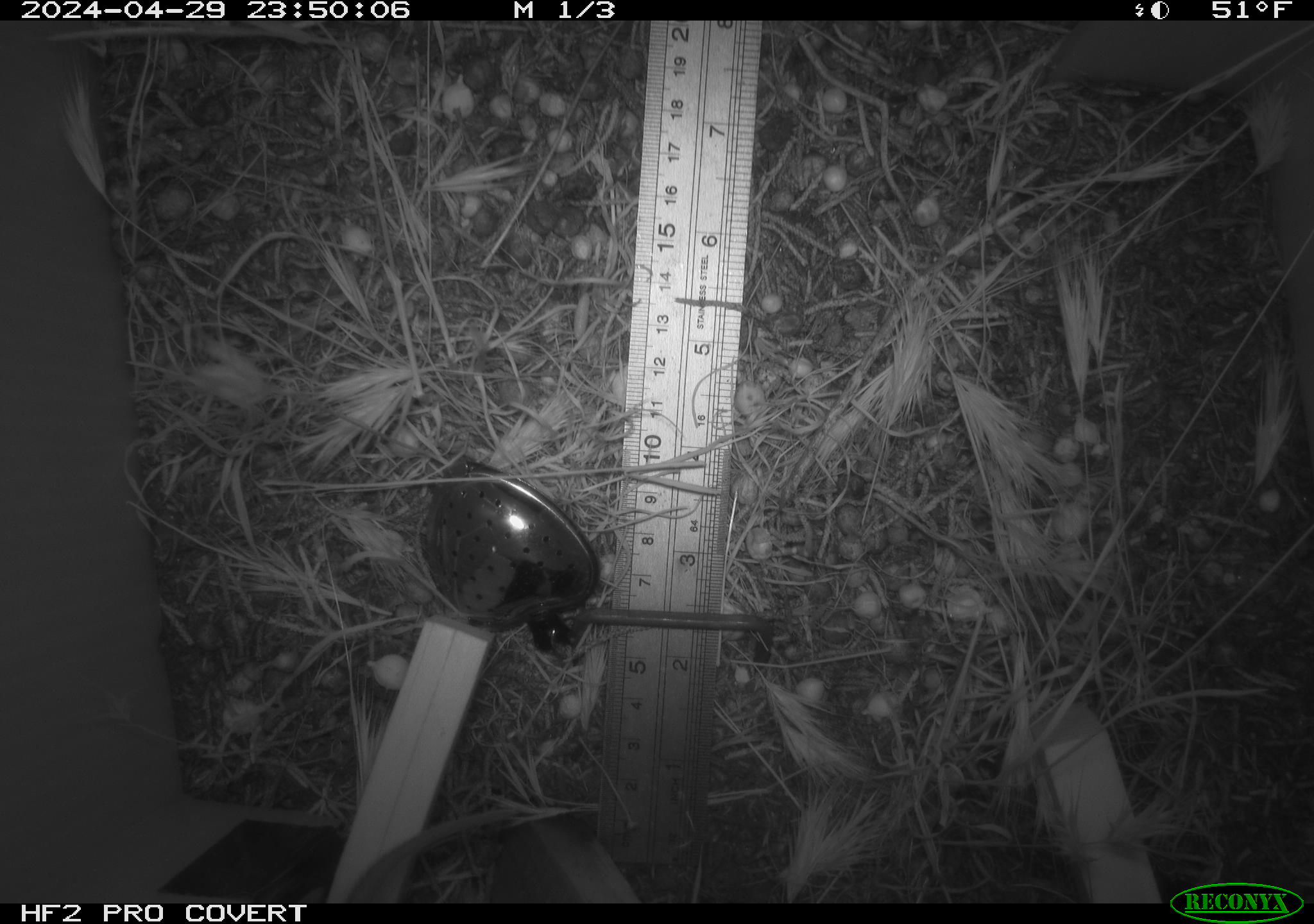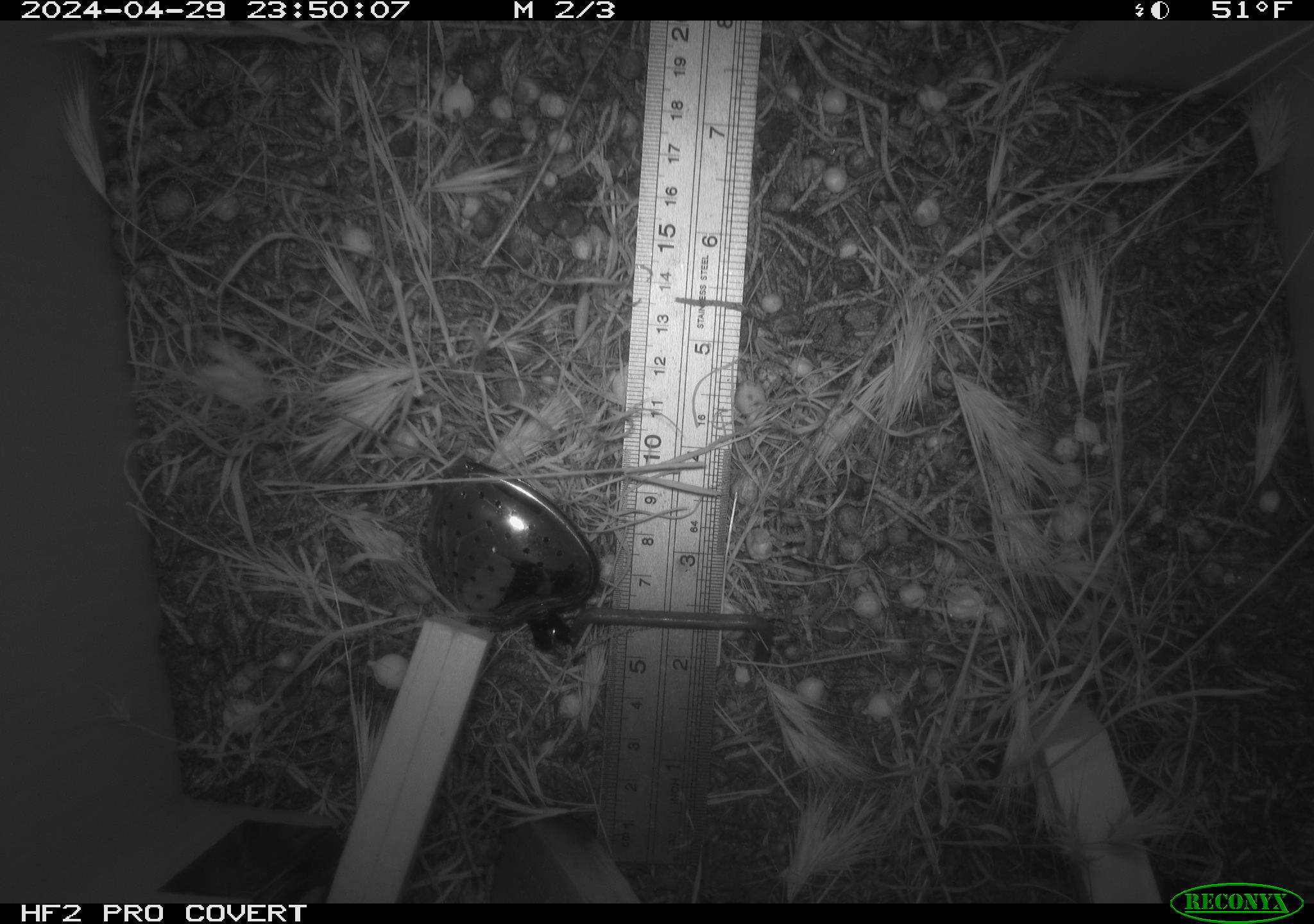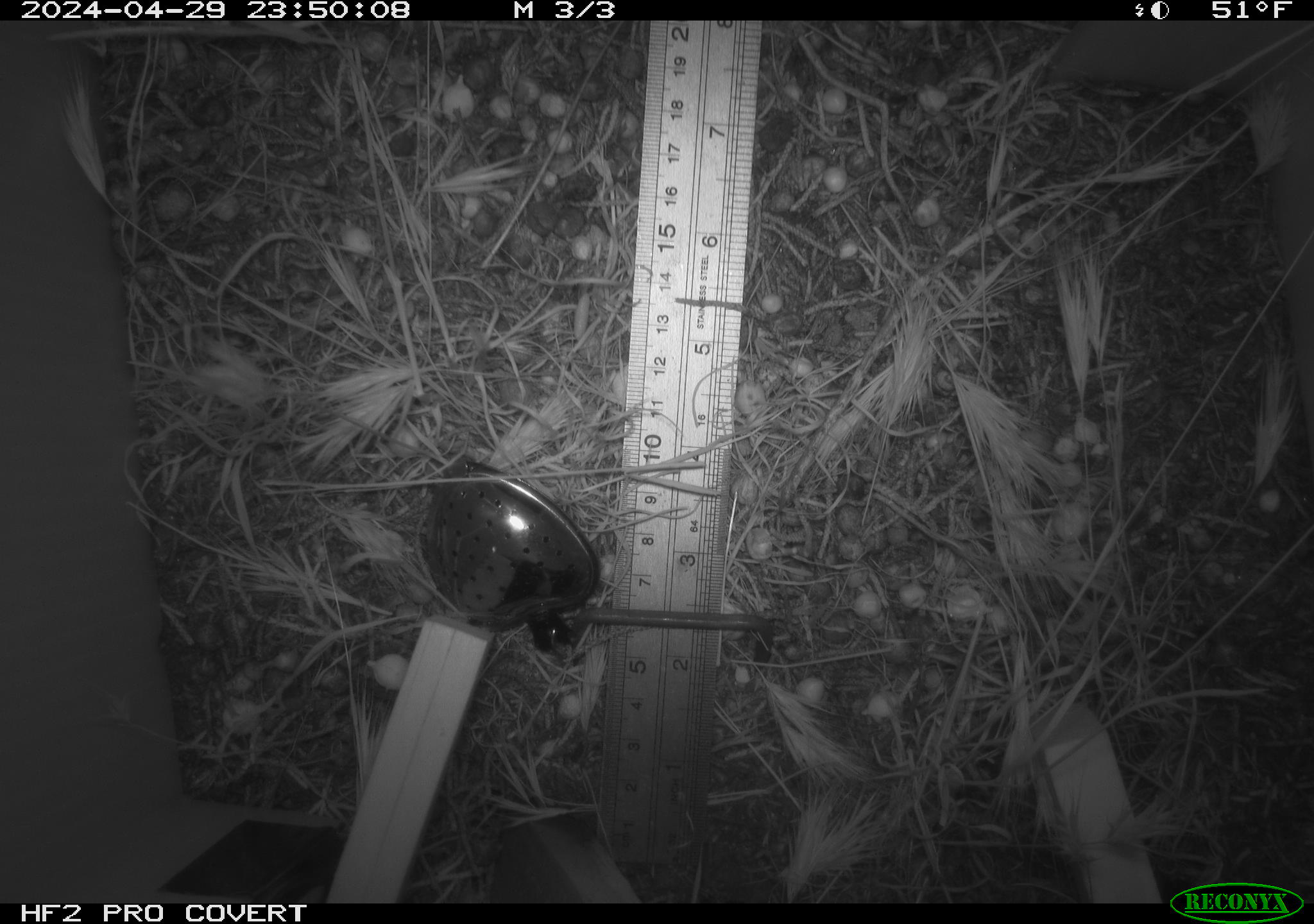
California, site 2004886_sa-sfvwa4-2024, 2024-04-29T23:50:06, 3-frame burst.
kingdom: Animalia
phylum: Chordata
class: Mammalia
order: Rodentia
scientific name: Rodentia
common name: mouse species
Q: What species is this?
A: Mouse species (Rodentia).